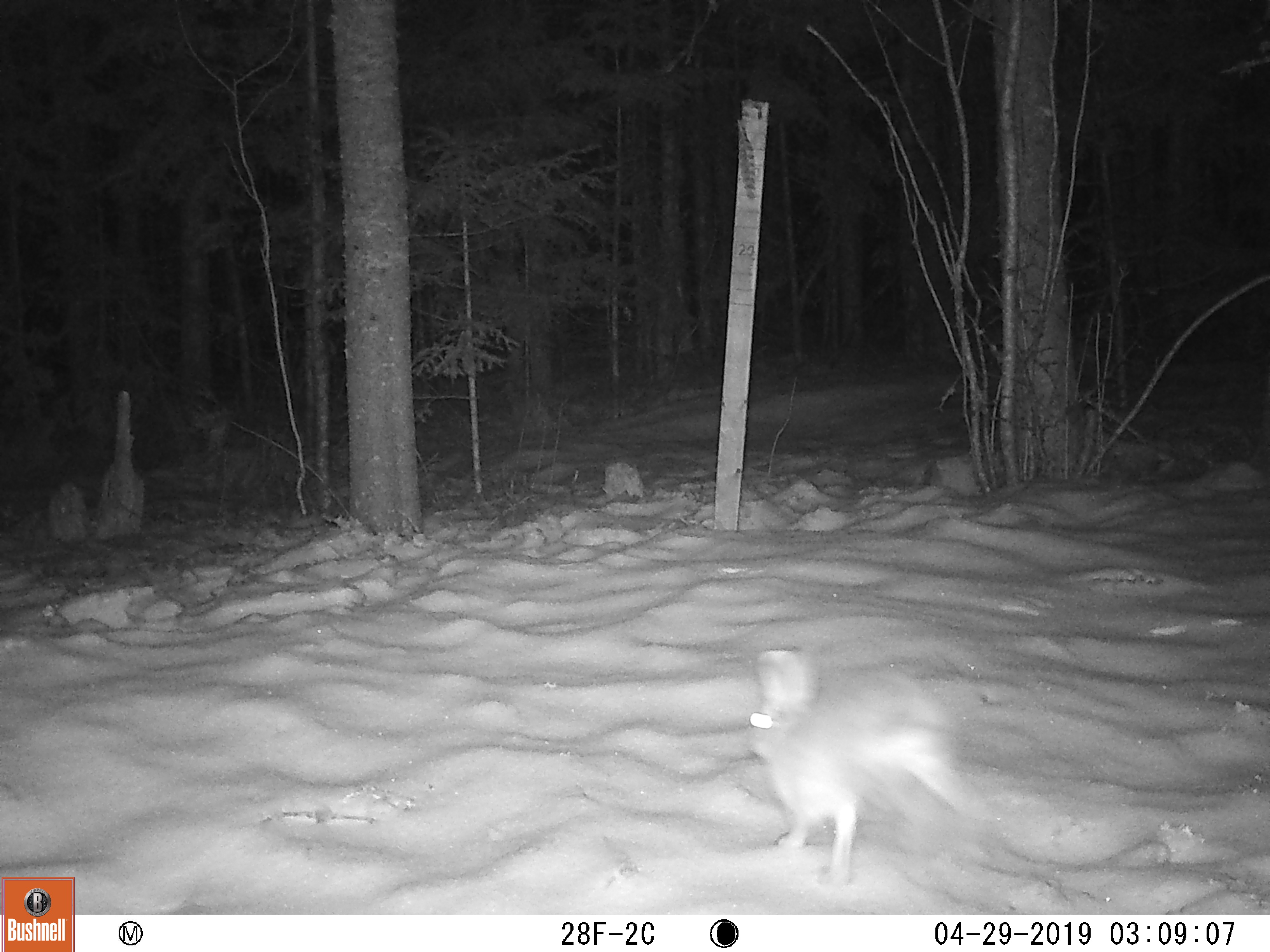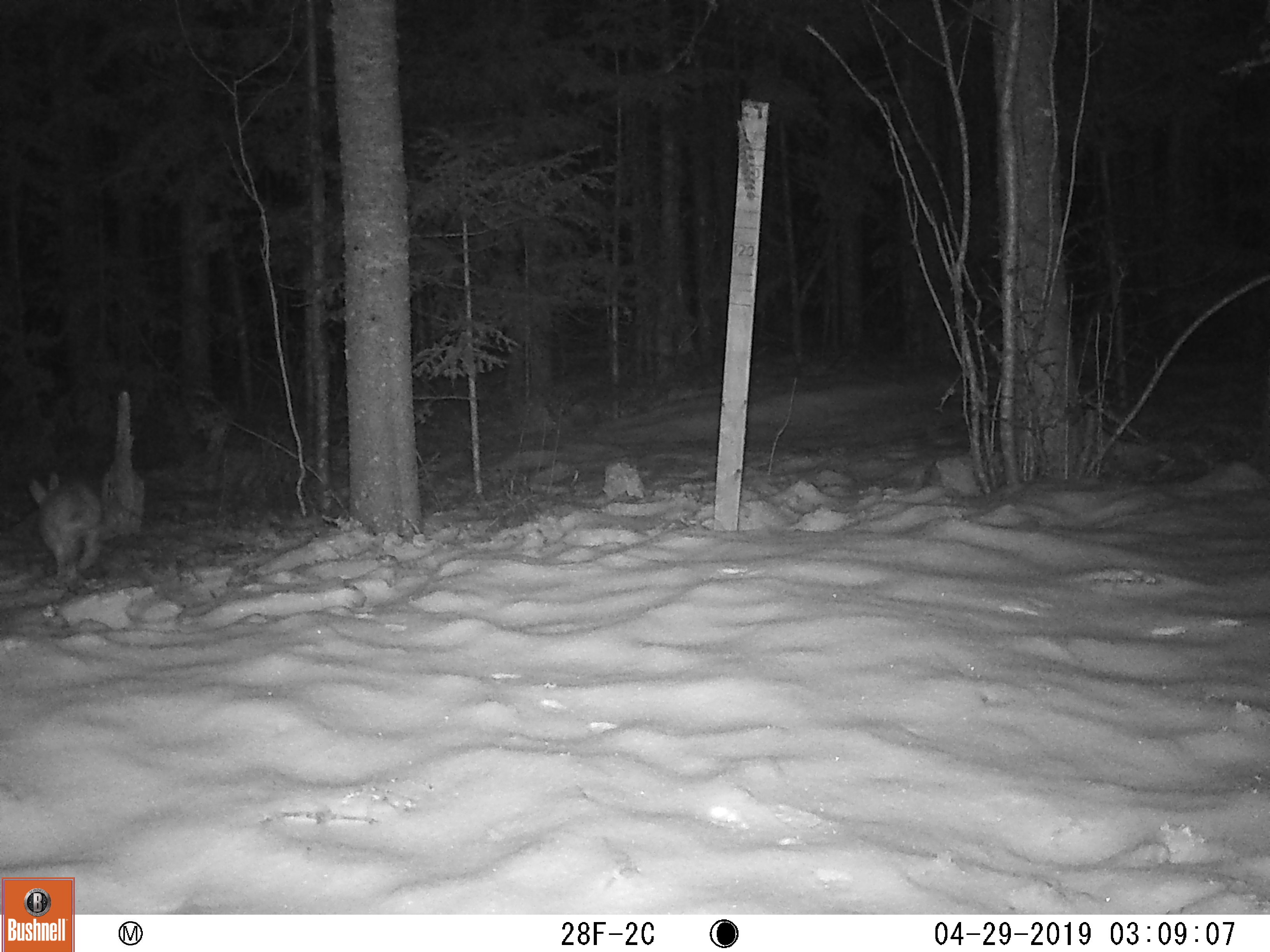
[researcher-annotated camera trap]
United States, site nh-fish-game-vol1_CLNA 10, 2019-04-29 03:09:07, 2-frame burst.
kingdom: Animalia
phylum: Chordata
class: Mammalia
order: Lagomorpha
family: Leporidae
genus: Lepus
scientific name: Lepus americanus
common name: snowshoe hare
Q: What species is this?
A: Snowshoe hare (Lepus americanus).